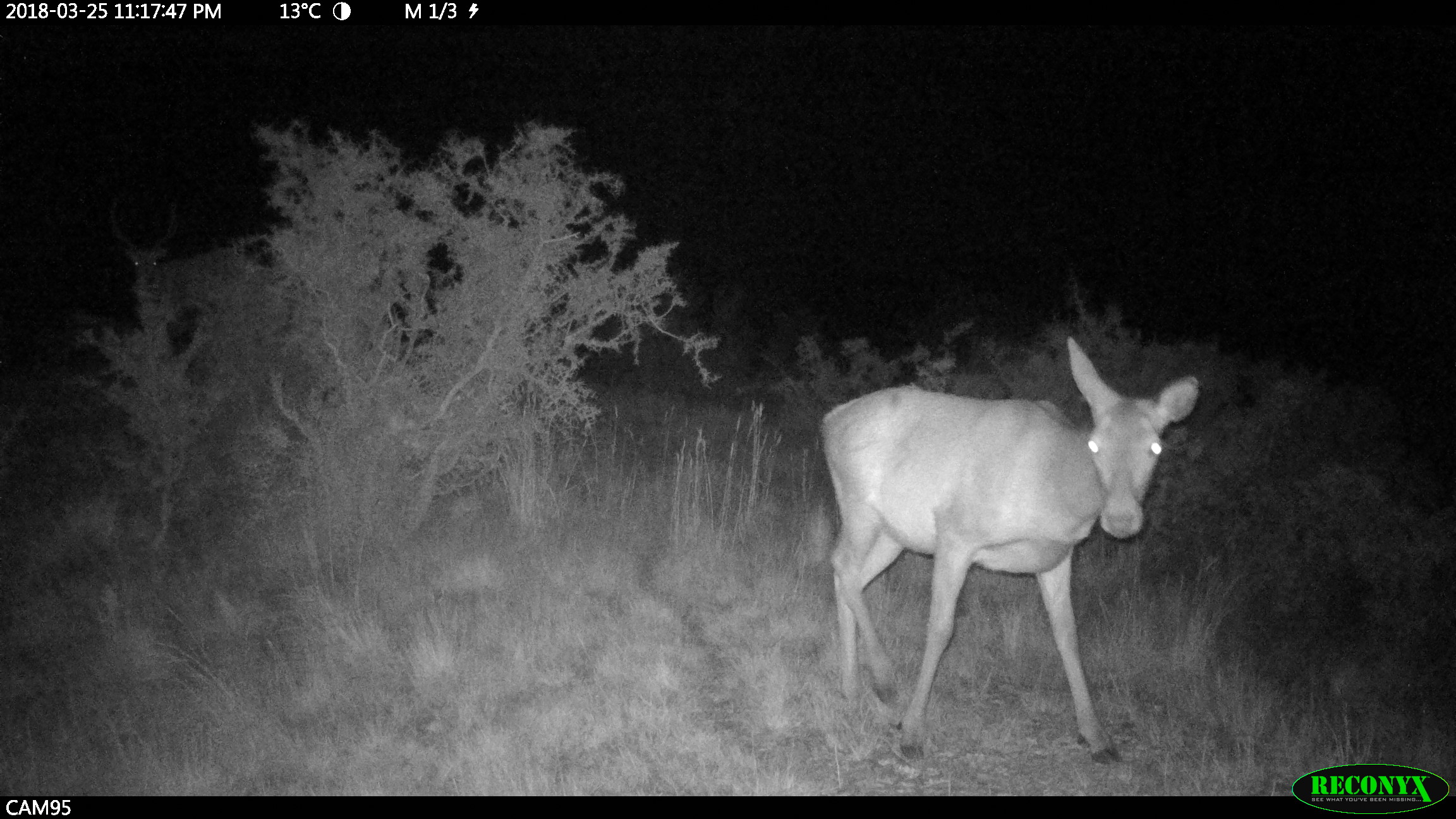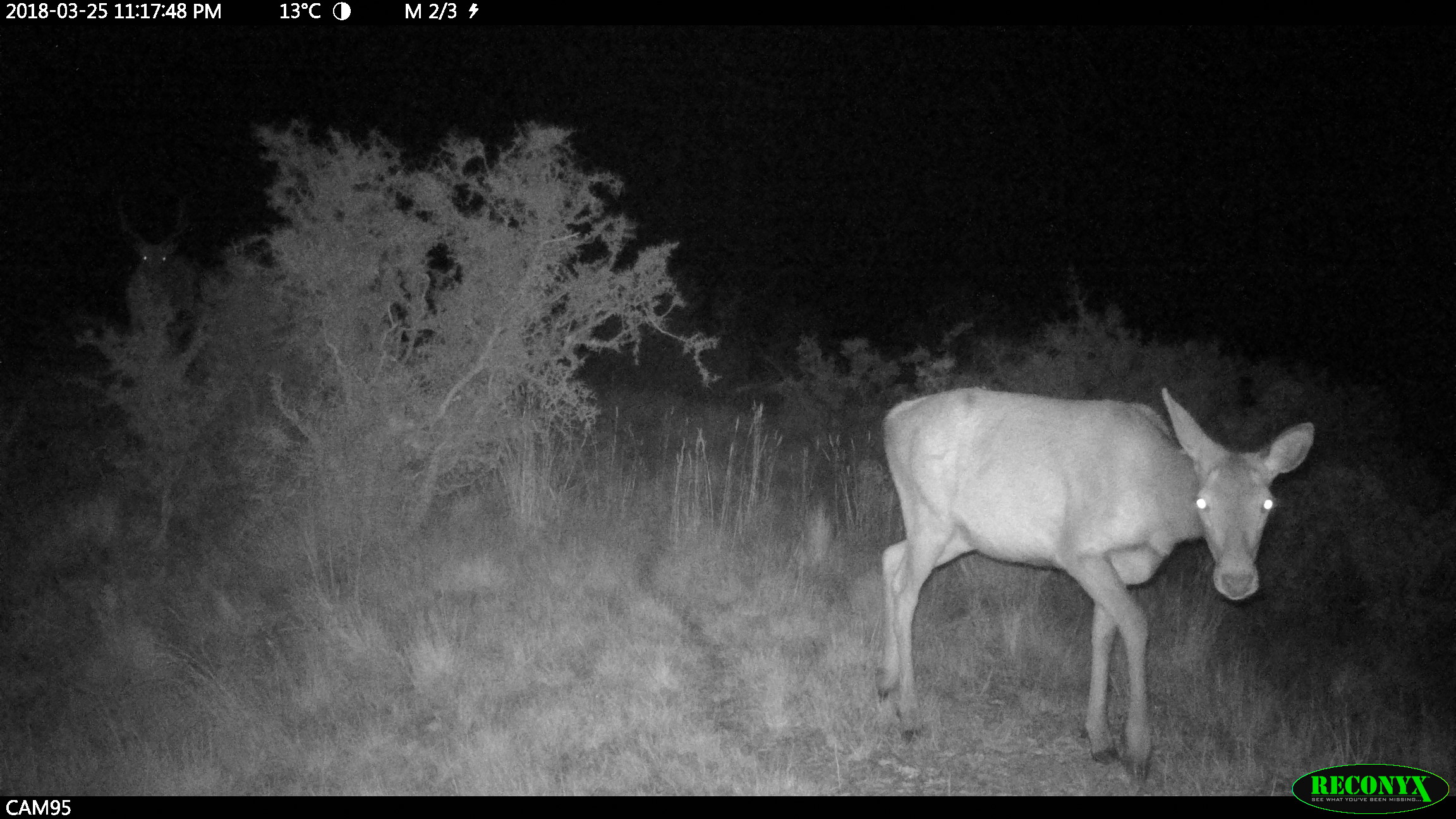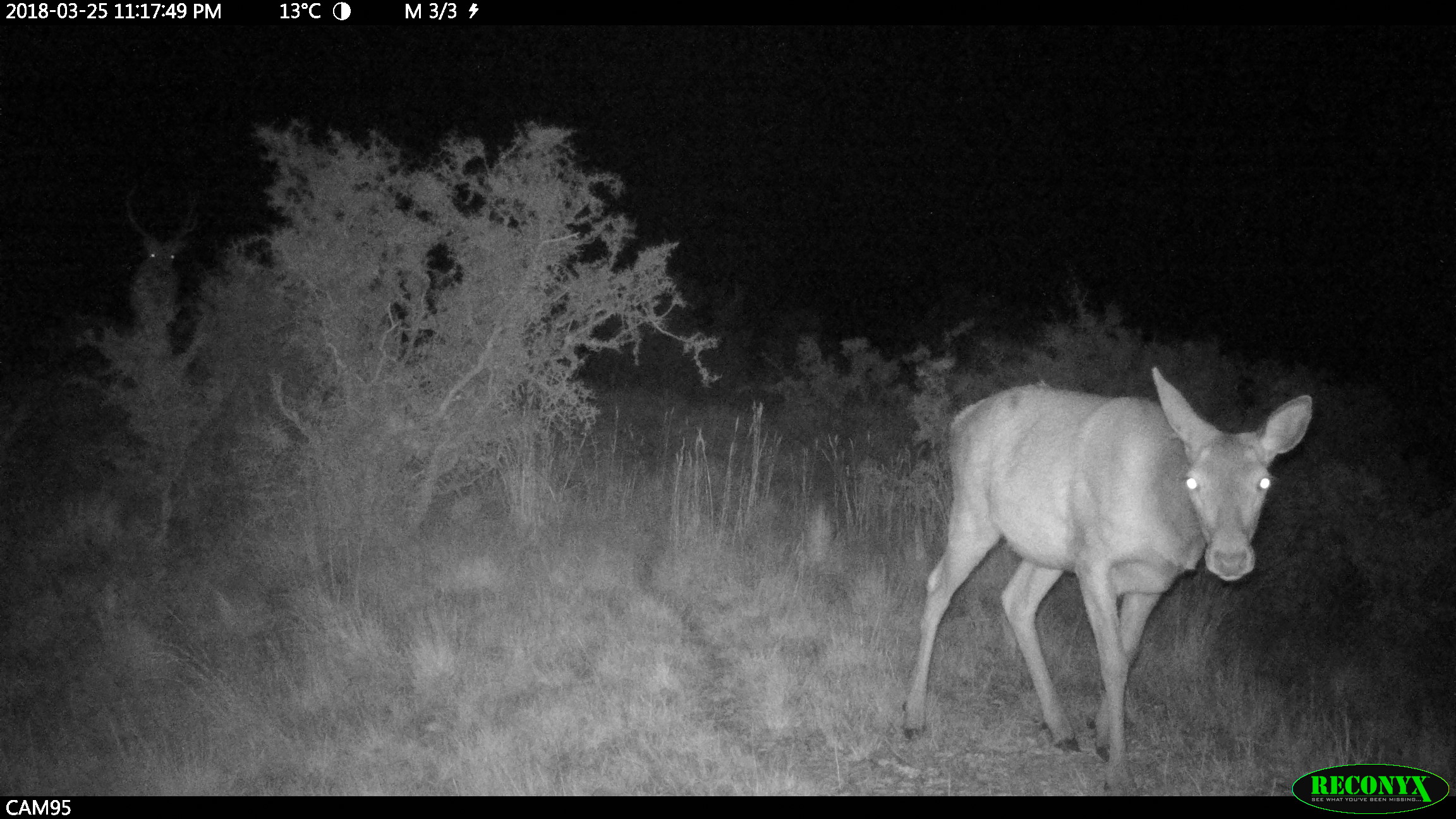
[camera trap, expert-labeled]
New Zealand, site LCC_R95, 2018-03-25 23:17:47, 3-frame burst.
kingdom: Animalia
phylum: Chordata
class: Mammalia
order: Artiodactyla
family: Cervidae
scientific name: Cervidae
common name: deer